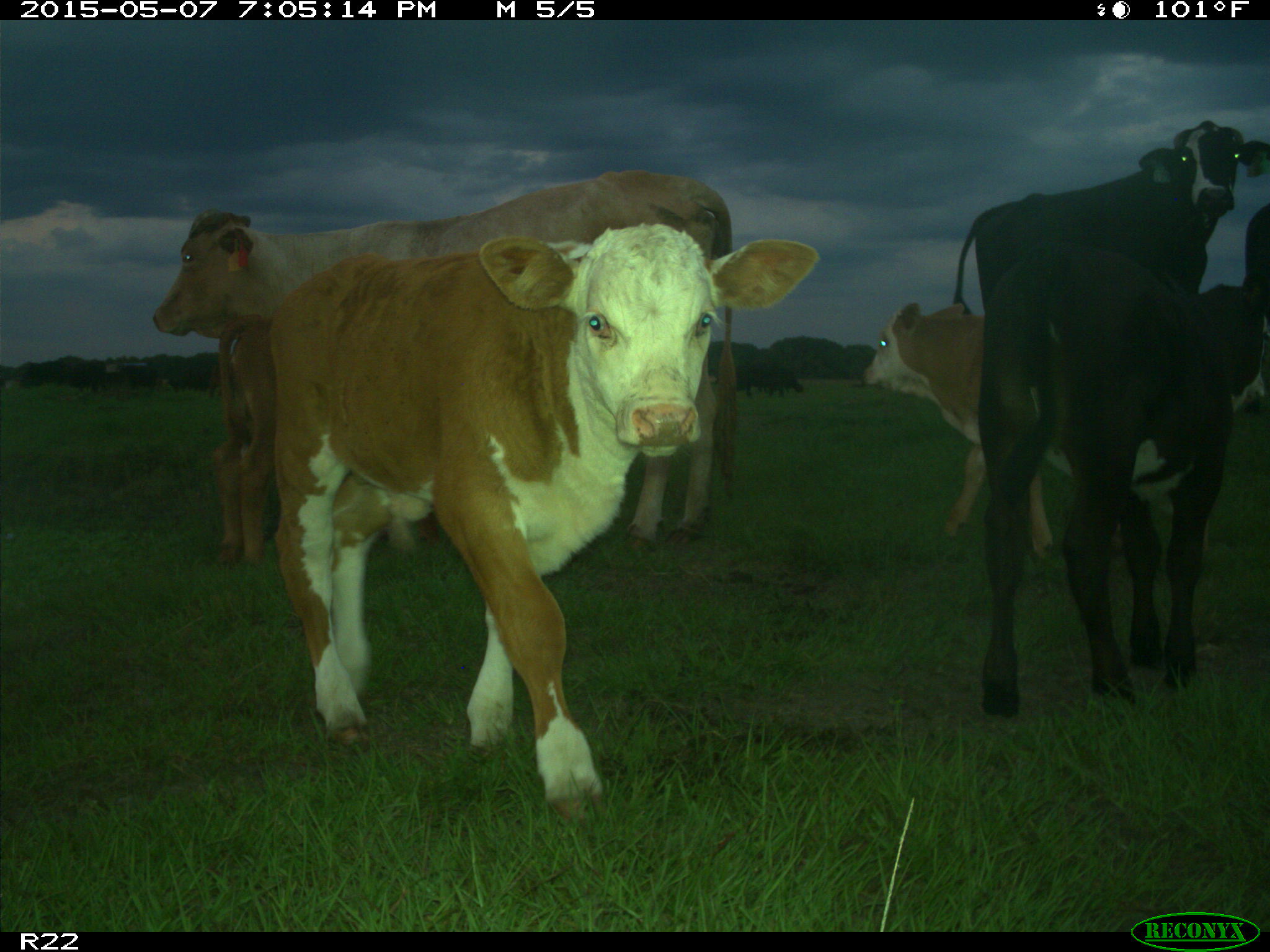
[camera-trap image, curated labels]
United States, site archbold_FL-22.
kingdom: Animalia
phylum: Chordata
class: Mammalia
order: Artiodactyla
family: Bovidae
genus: Bos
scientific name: Bos taurus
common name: domestic cow